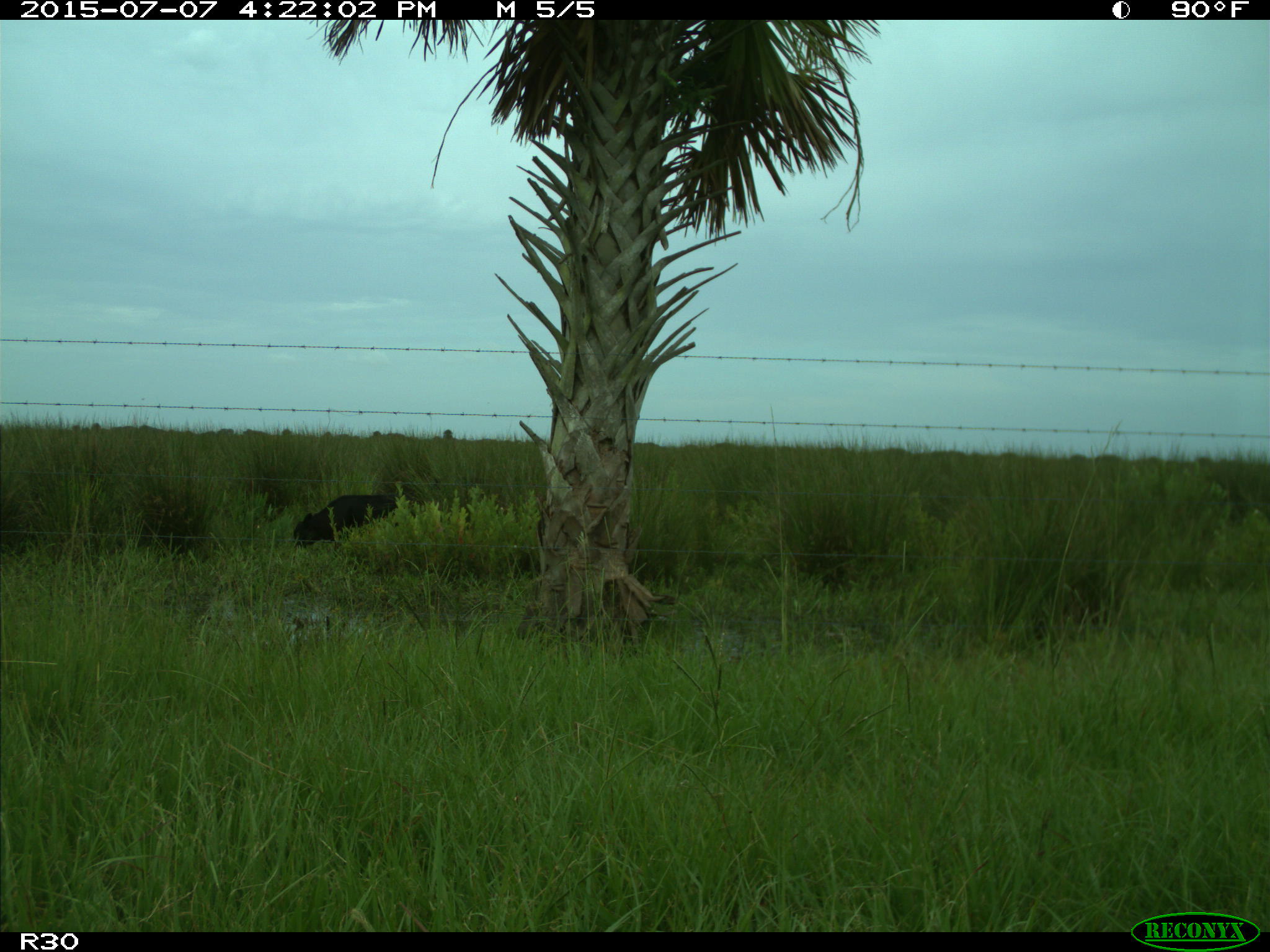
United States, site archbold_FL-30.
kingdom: Animalia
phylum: Chordata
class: Mammalia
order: Artiodactyla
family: Bovidae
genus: Bos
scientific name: Bos taurus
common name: domestic cow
Bos taurus (domestic cow).